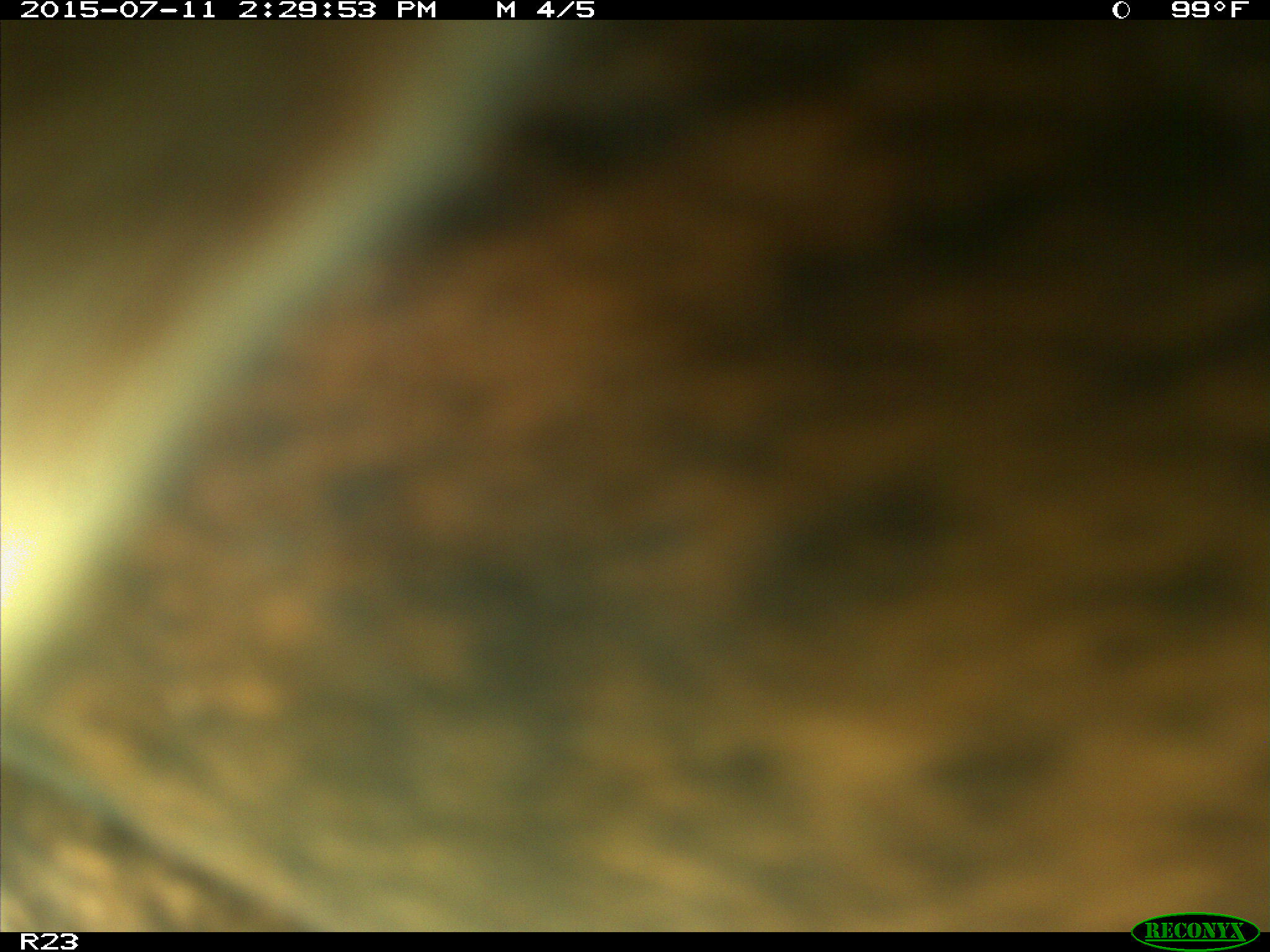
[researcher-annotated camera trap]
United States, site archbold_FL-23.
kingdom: Animalia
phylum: Chordata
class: Mammalia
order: Artiodactyla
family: Bovidae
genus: Bos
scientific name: Bos taurus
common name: domestic cow